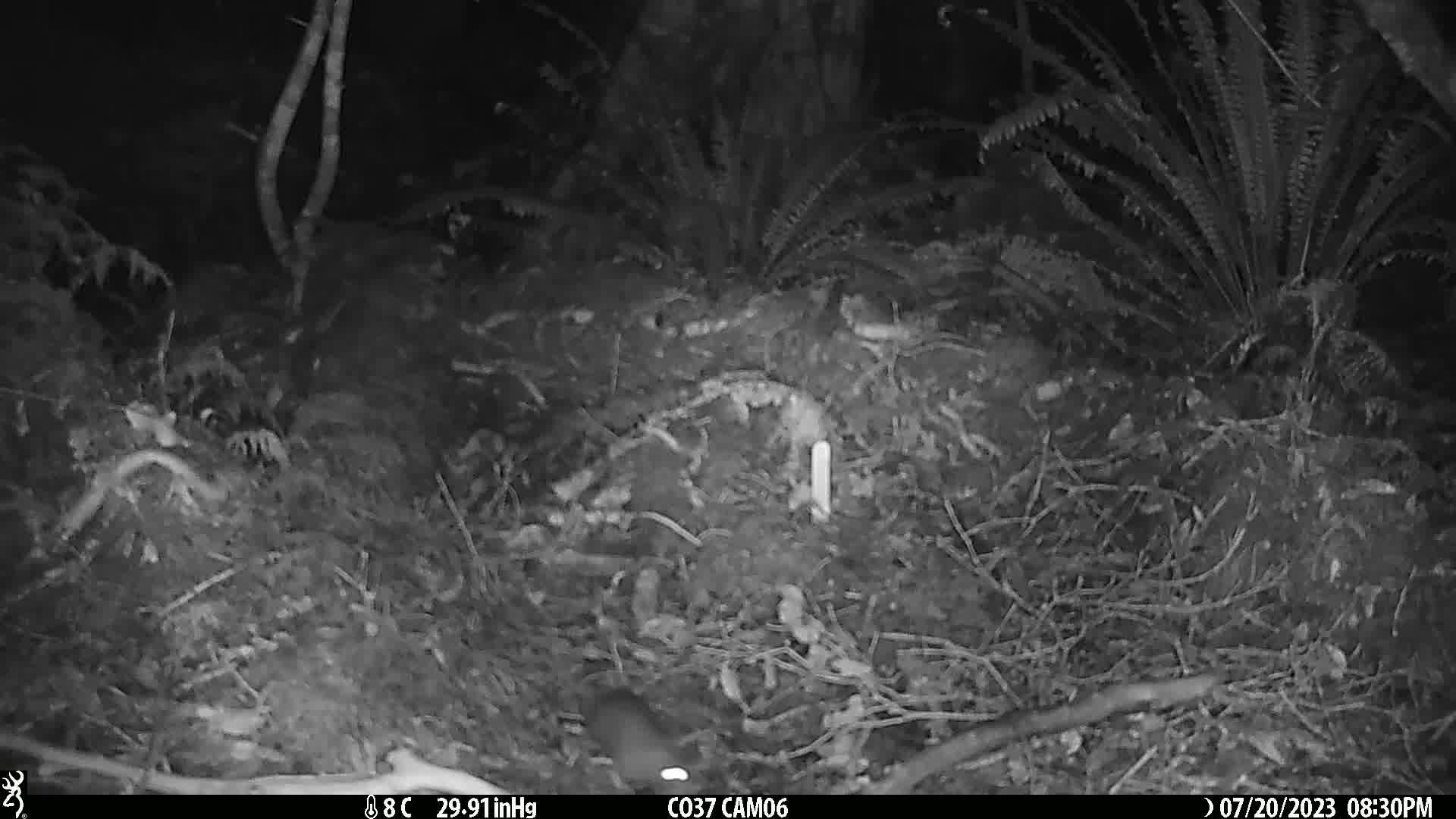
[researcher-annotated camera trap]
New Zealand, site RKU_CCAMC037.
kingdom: Animalia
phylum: Chordata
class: Mammalia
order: Rodentia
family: Muridae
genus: Rattus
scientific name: Rattus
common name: rat